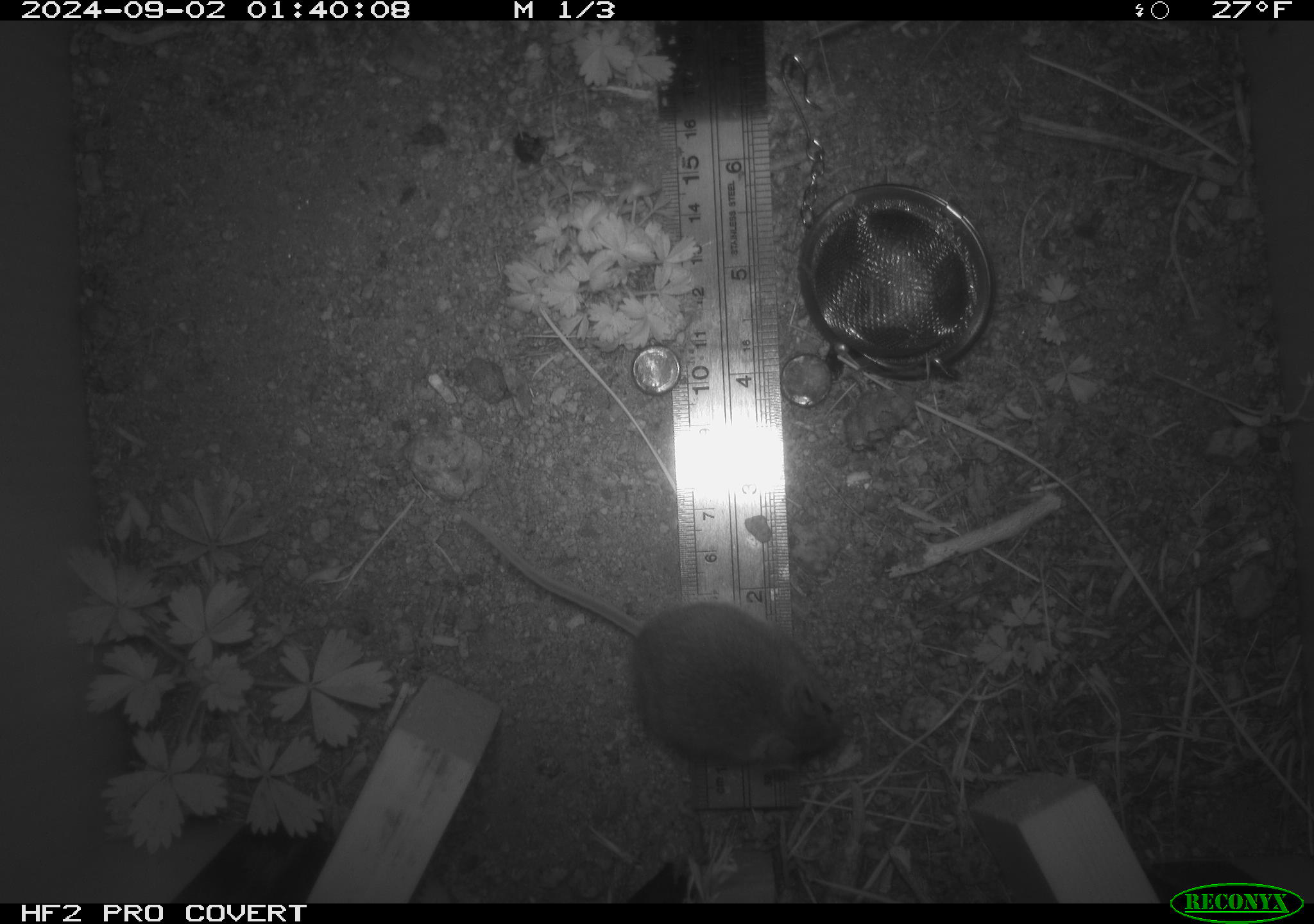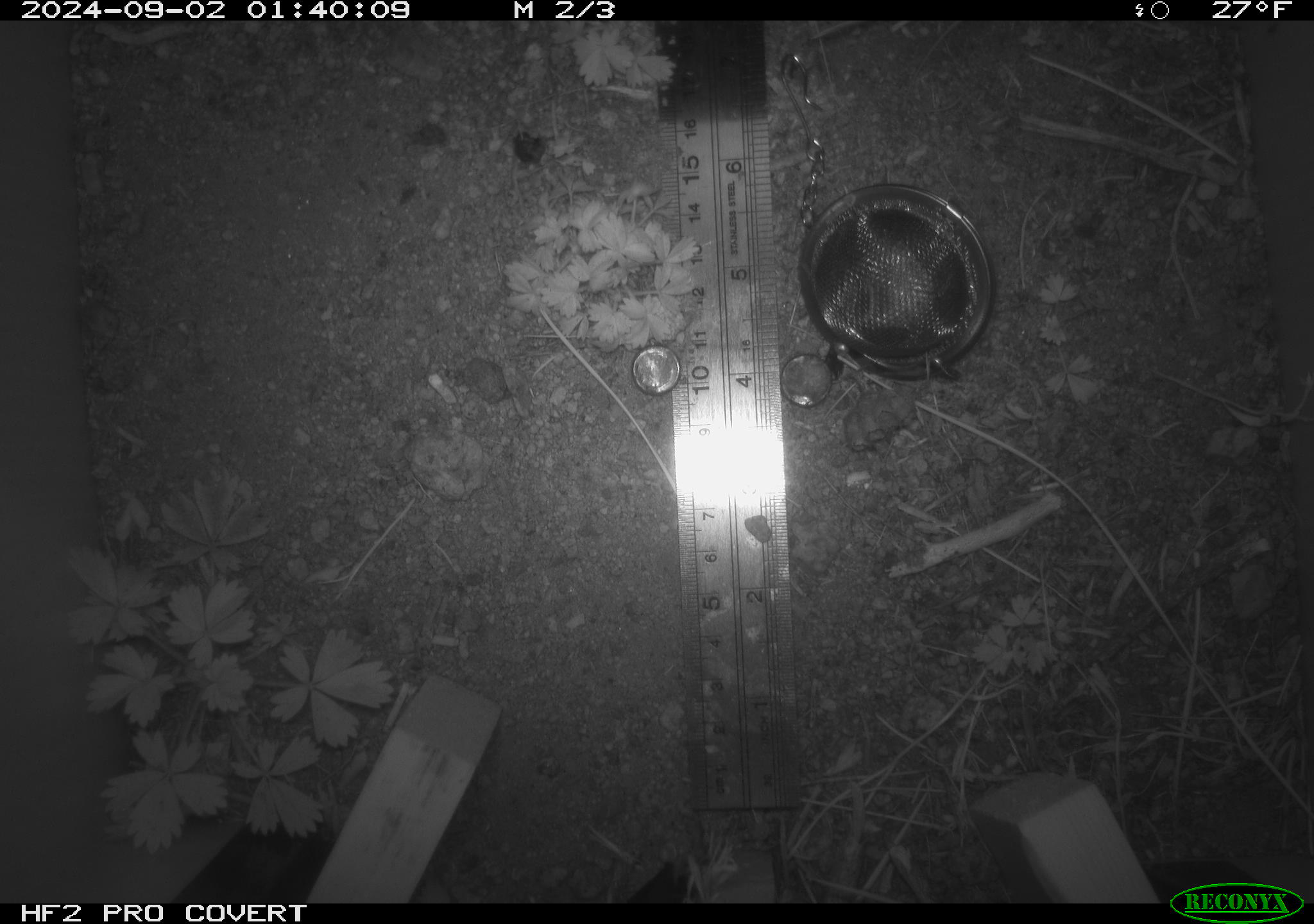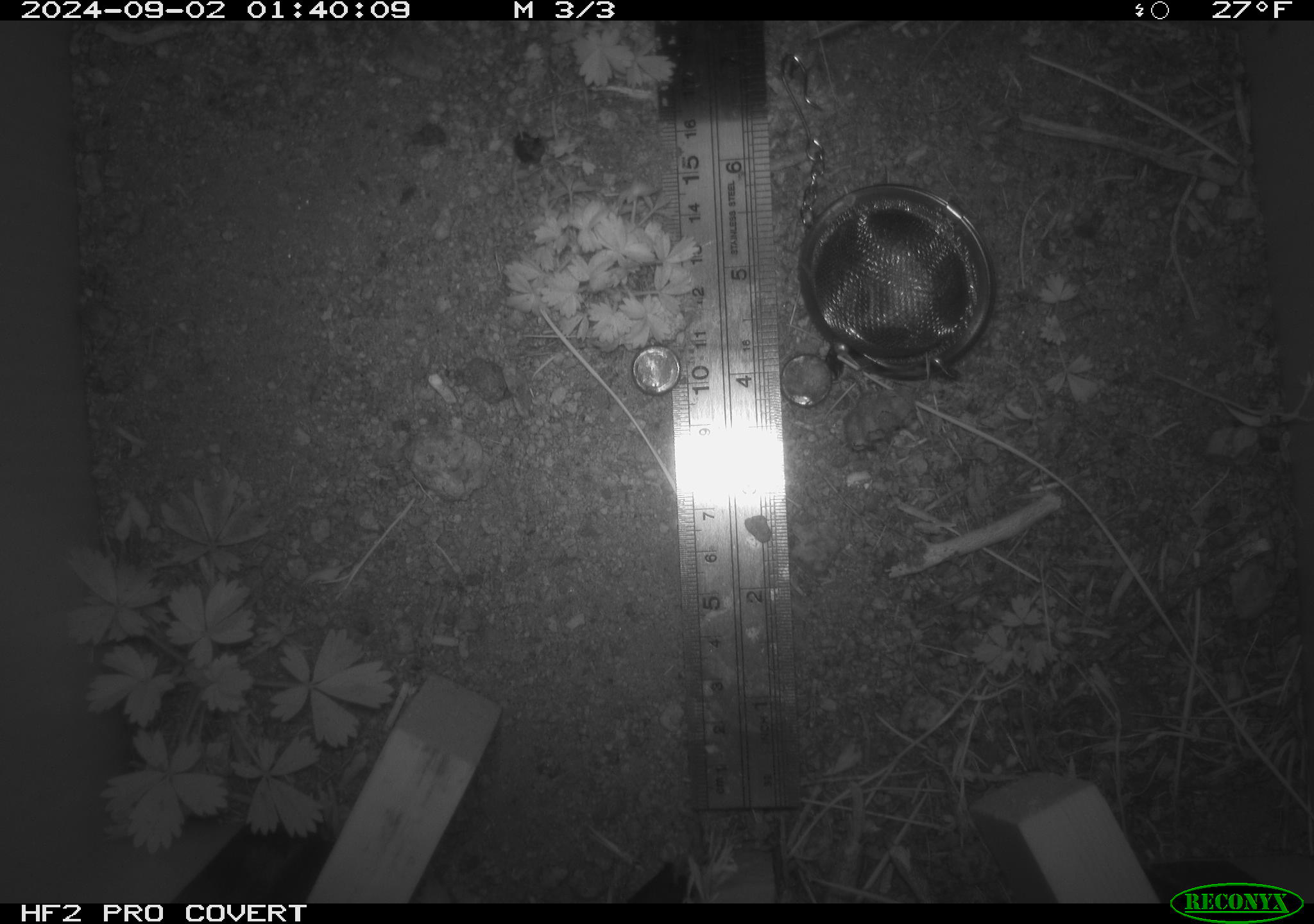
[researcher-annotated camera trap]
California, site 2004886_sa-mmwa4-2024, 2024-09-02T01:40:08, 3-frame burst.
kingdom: Animalia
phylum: Chordata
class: Mammalia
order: Rodentia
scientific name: Rodentia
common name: mouse species